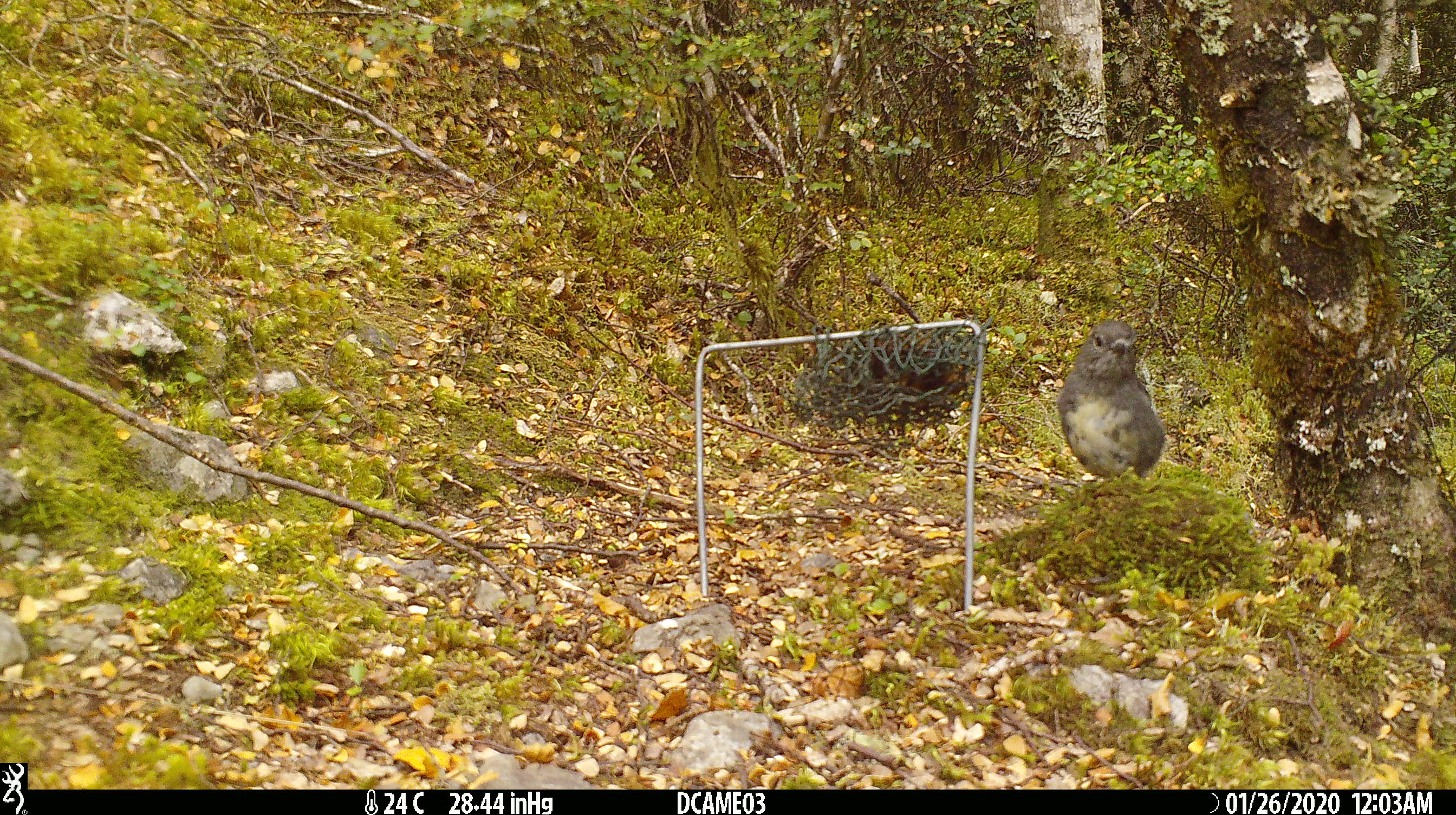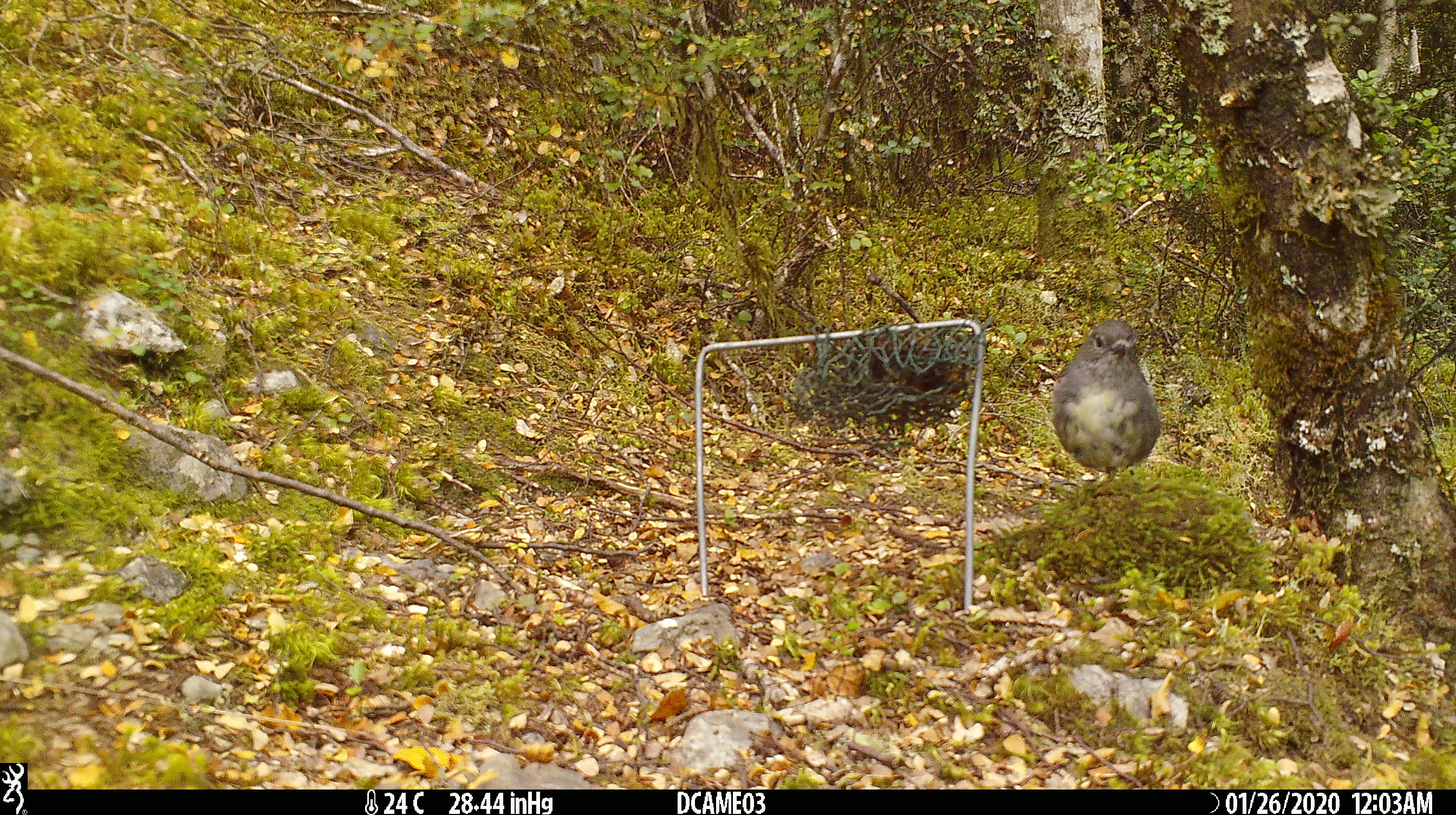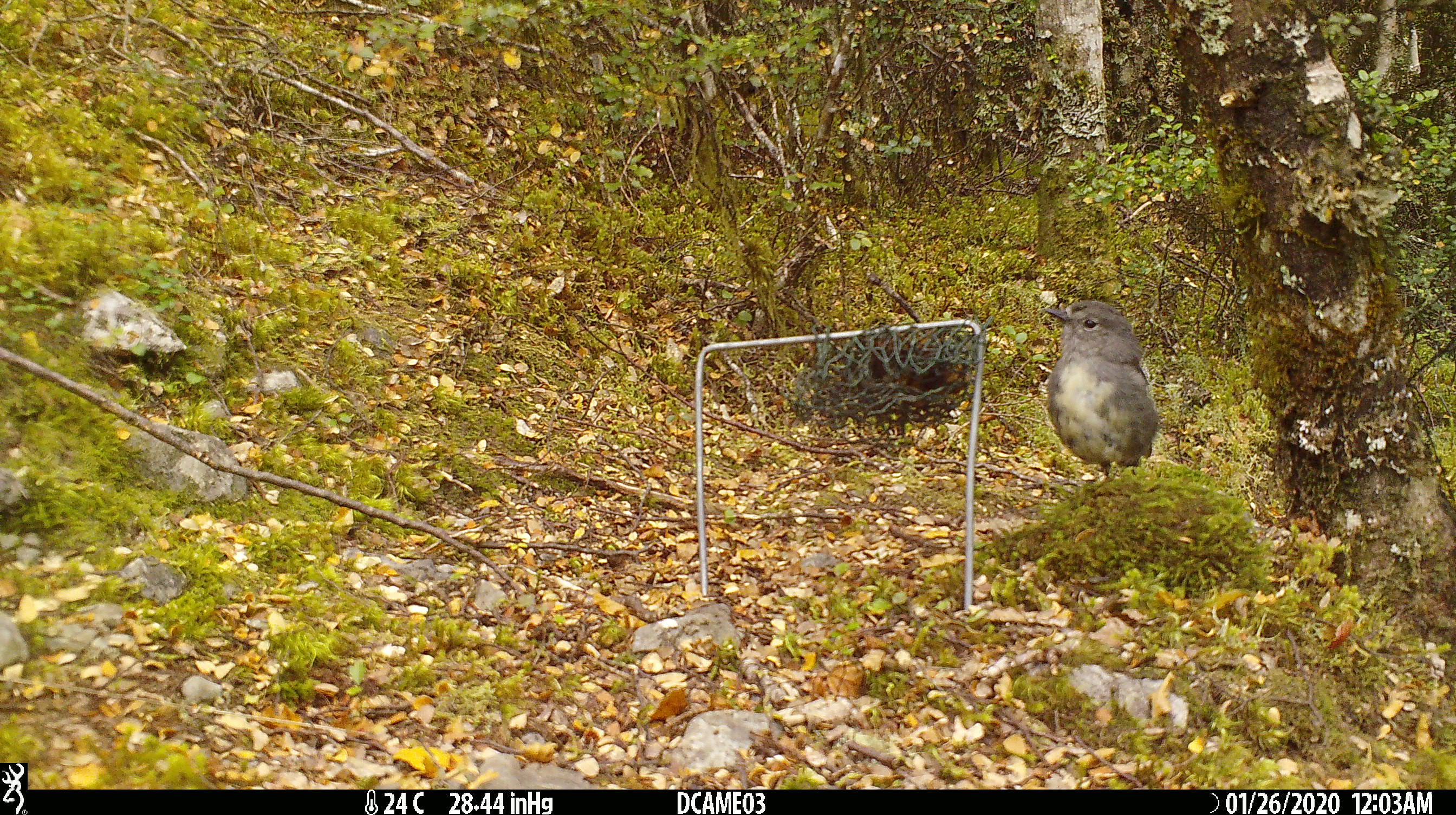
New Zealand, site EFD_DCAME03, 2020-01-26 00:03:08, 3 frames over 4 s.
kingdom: Animalia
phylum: Chordata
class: Aves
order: Passeriformes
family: Petroicidae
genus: Petroica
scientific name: Petroica australis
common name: new zealand robin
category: robin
Robin (new zealand robin) (Petroica australis).